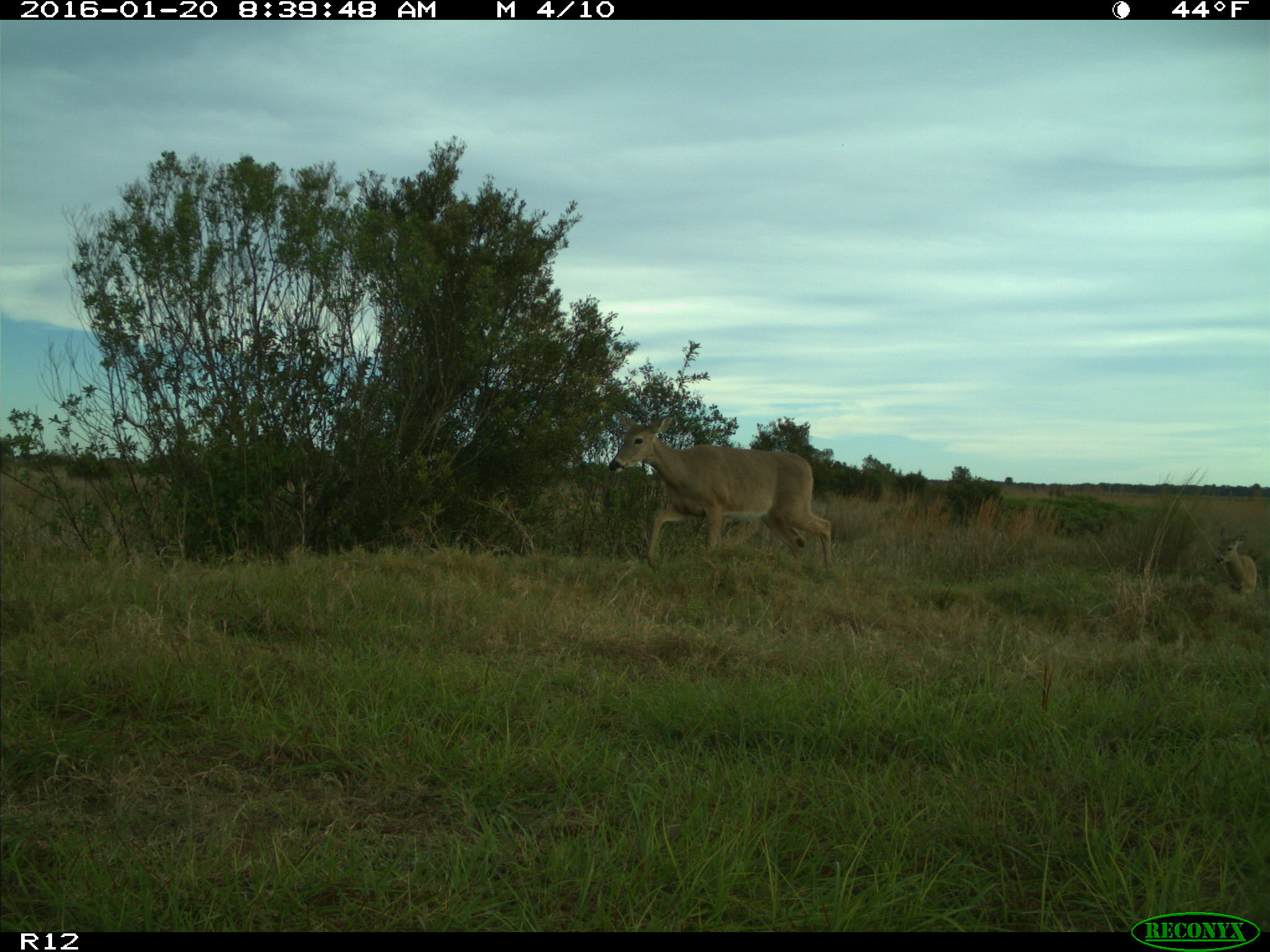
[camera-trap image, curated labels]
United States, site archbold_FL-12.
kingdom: Animalia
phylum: Chordata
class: Mammalia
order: Artiodactyla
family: Cervidae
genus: Odocoileus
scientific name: Odocoileus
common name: deer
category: unidentified deer